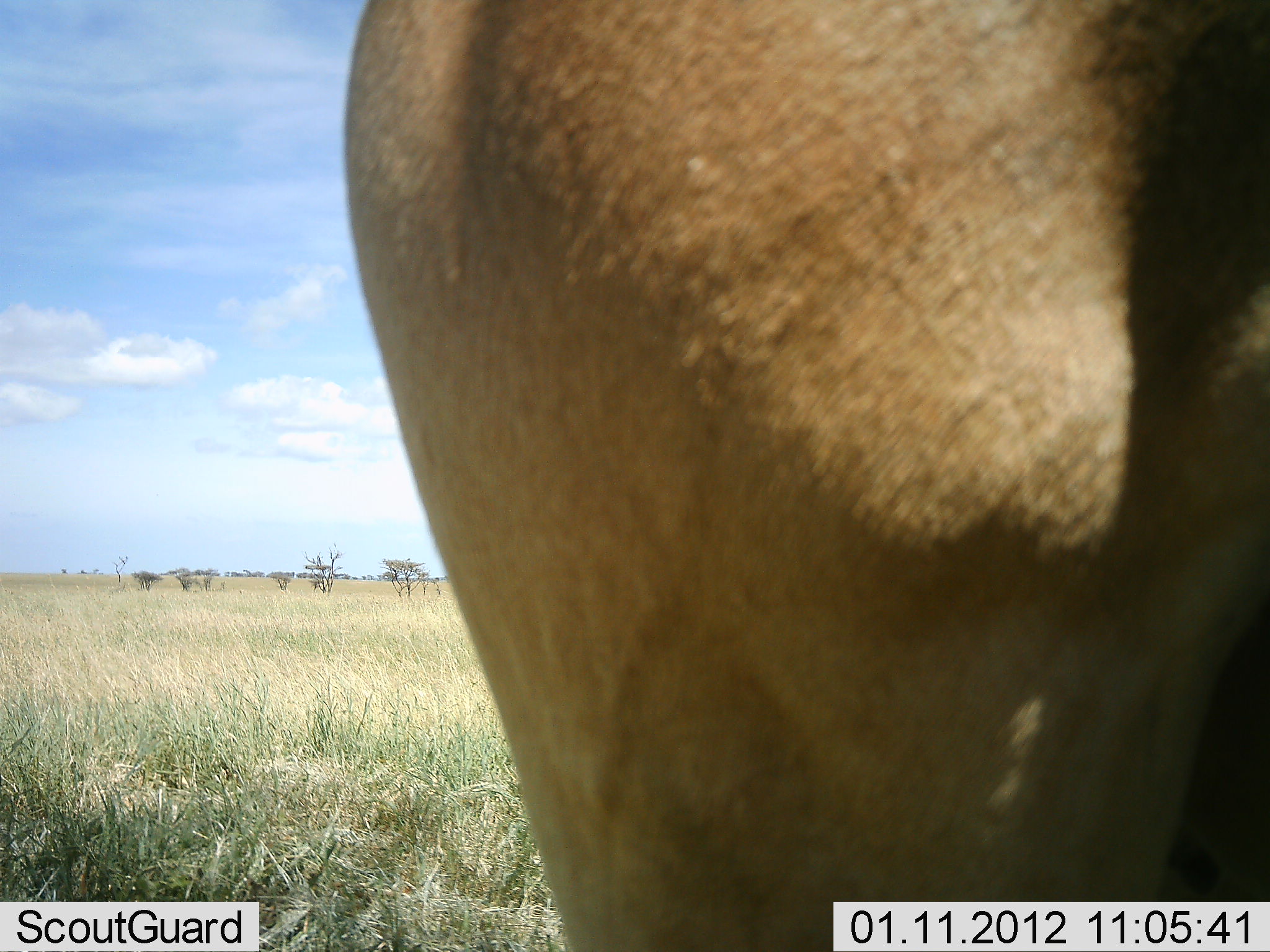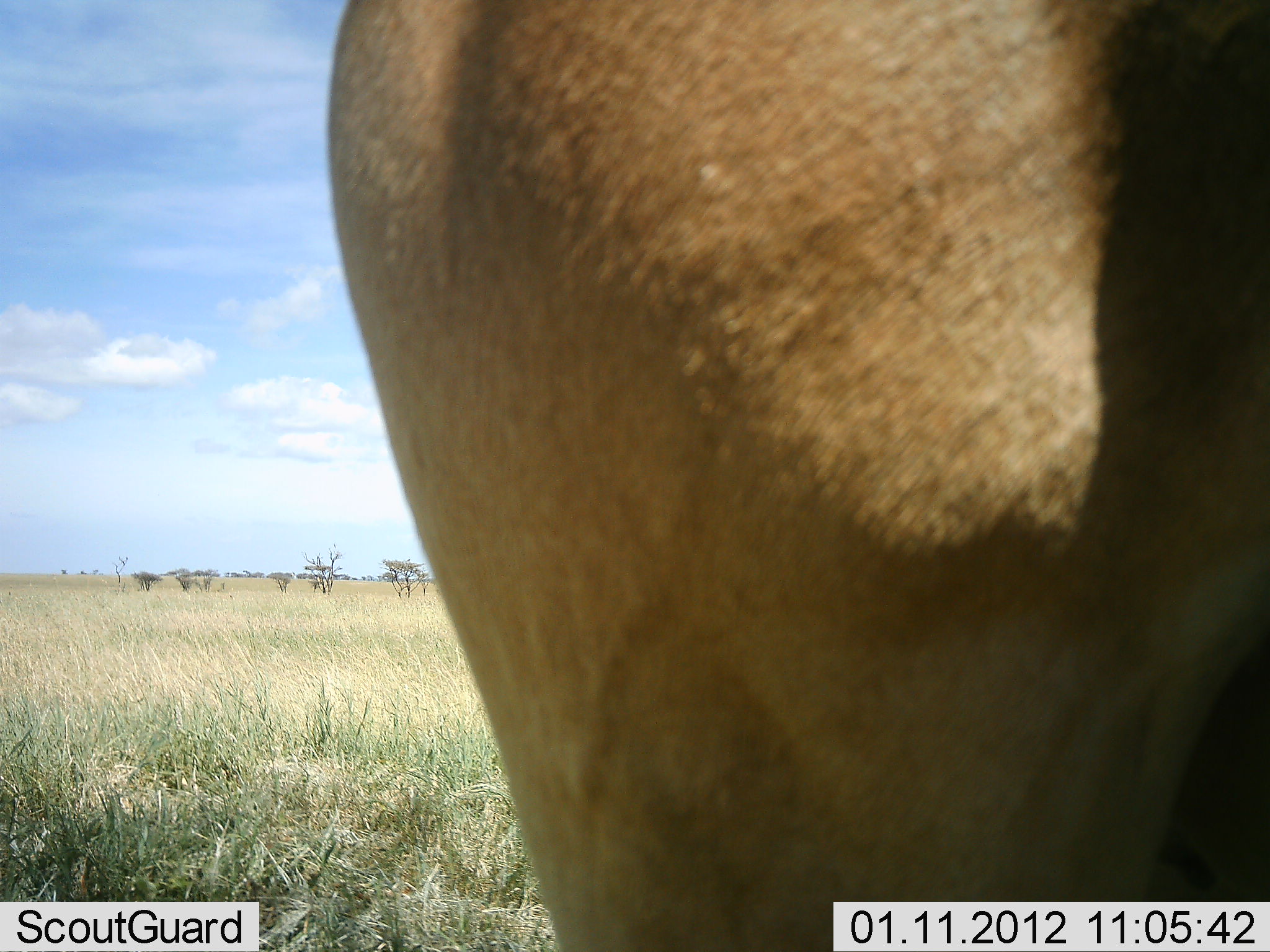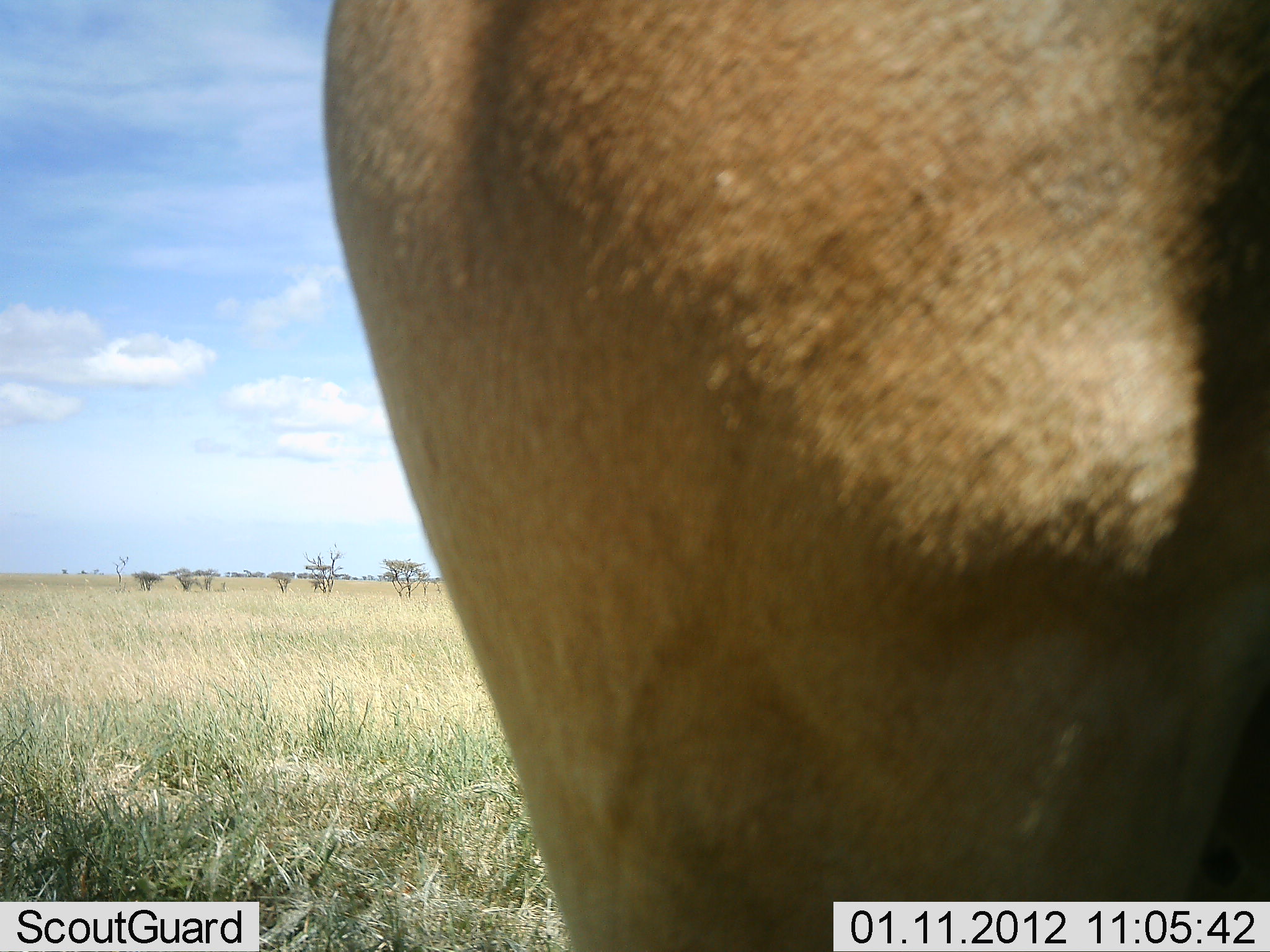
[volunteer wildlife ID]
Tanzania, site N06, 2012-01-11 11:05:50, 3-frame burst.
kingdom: Animalia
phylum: Chordata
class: Mammalia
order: Artiodactyla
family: Bovidae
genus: Alcelaphus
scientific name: Alcelaphus buselaphus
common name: hartebeest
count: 1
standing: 100%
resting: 6%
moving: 0%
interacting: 0%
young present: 0%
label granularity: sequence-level